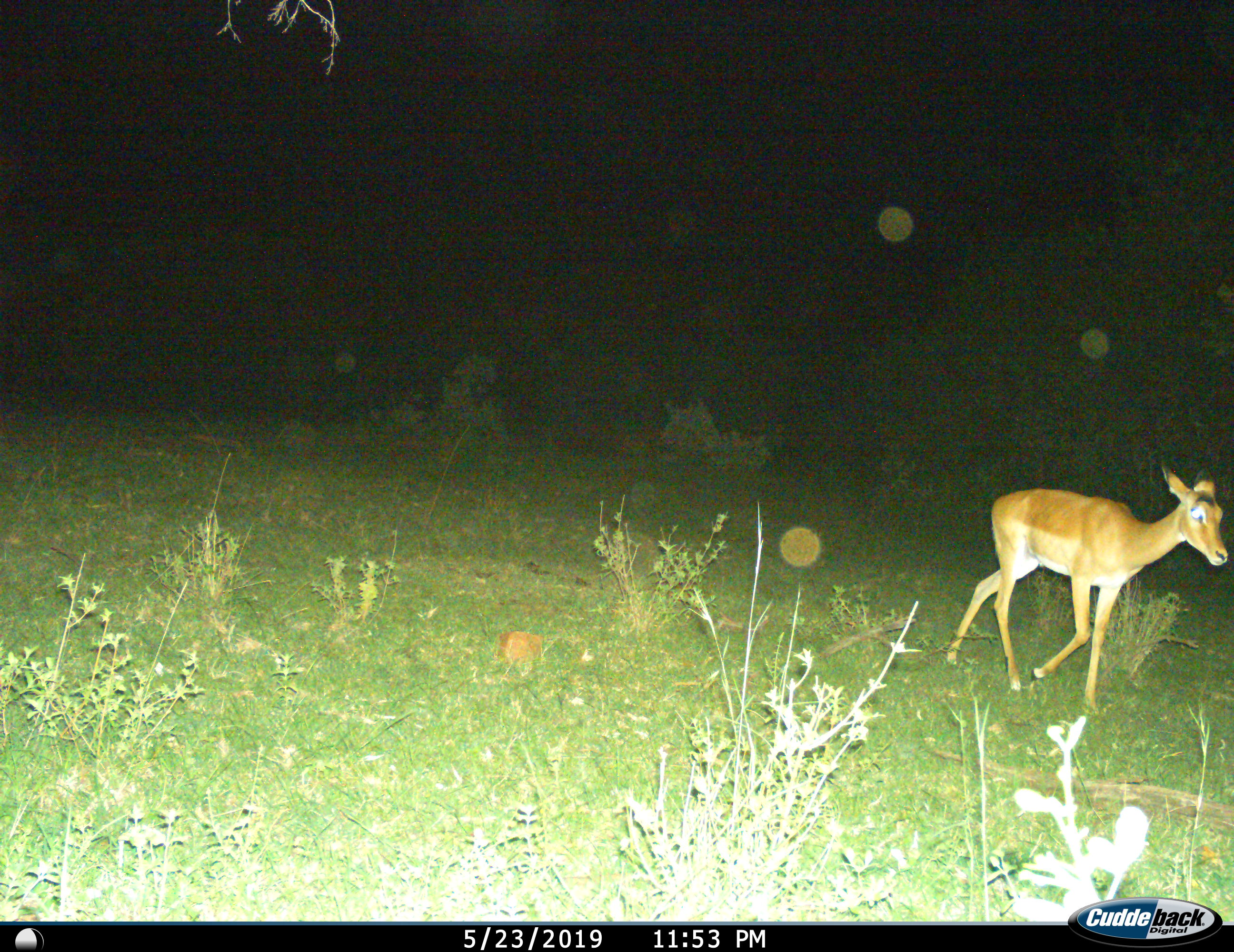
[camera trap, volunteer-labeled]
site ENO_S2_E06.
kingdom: Animalia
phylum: Chordata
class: Mammalia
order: Artiodactyla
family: Bovidae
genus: Aepyceros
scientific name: Aepyceros melampus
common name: impala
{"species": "impala (Aepyceros melampus)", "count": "1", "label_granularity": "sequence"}